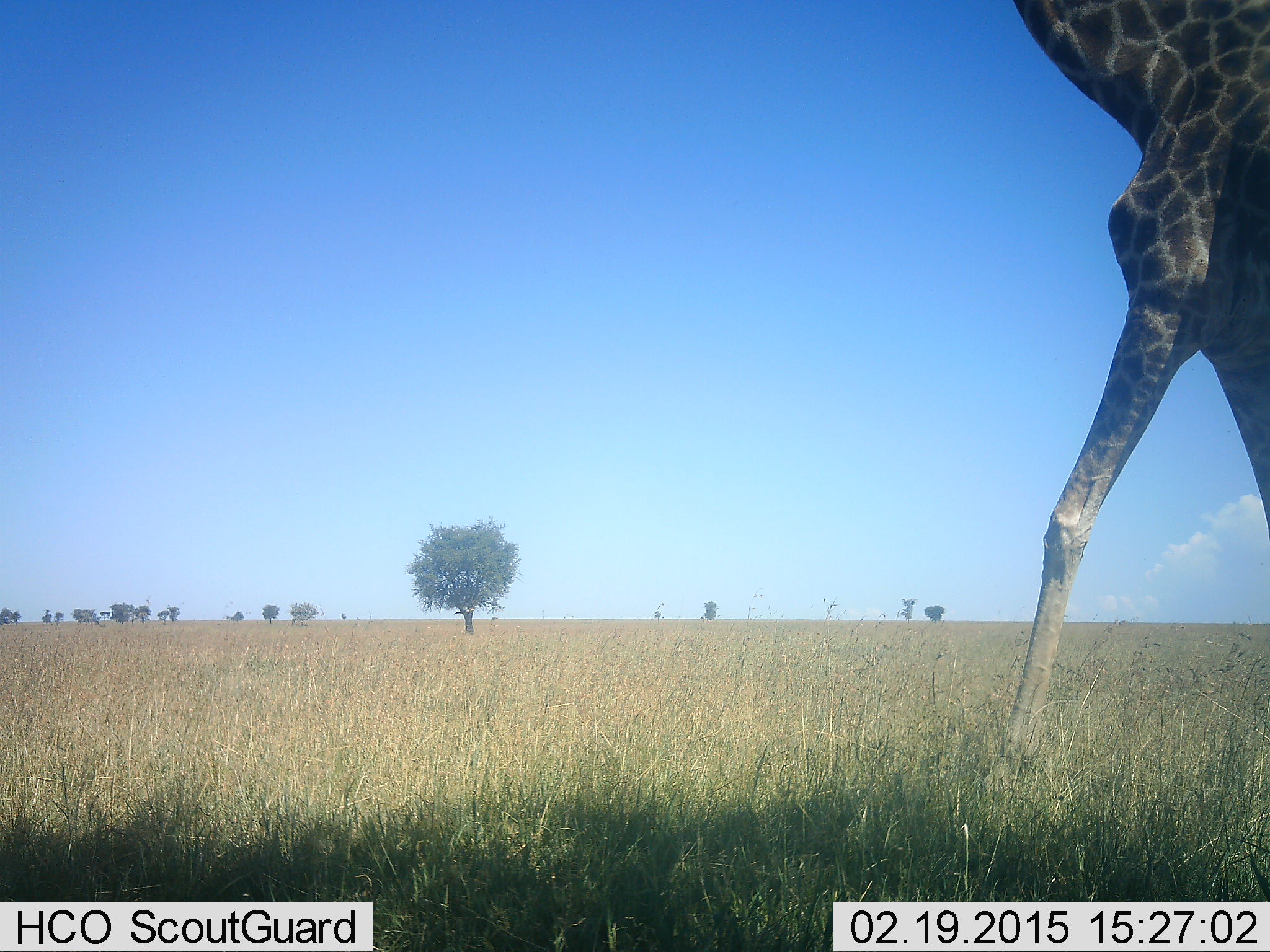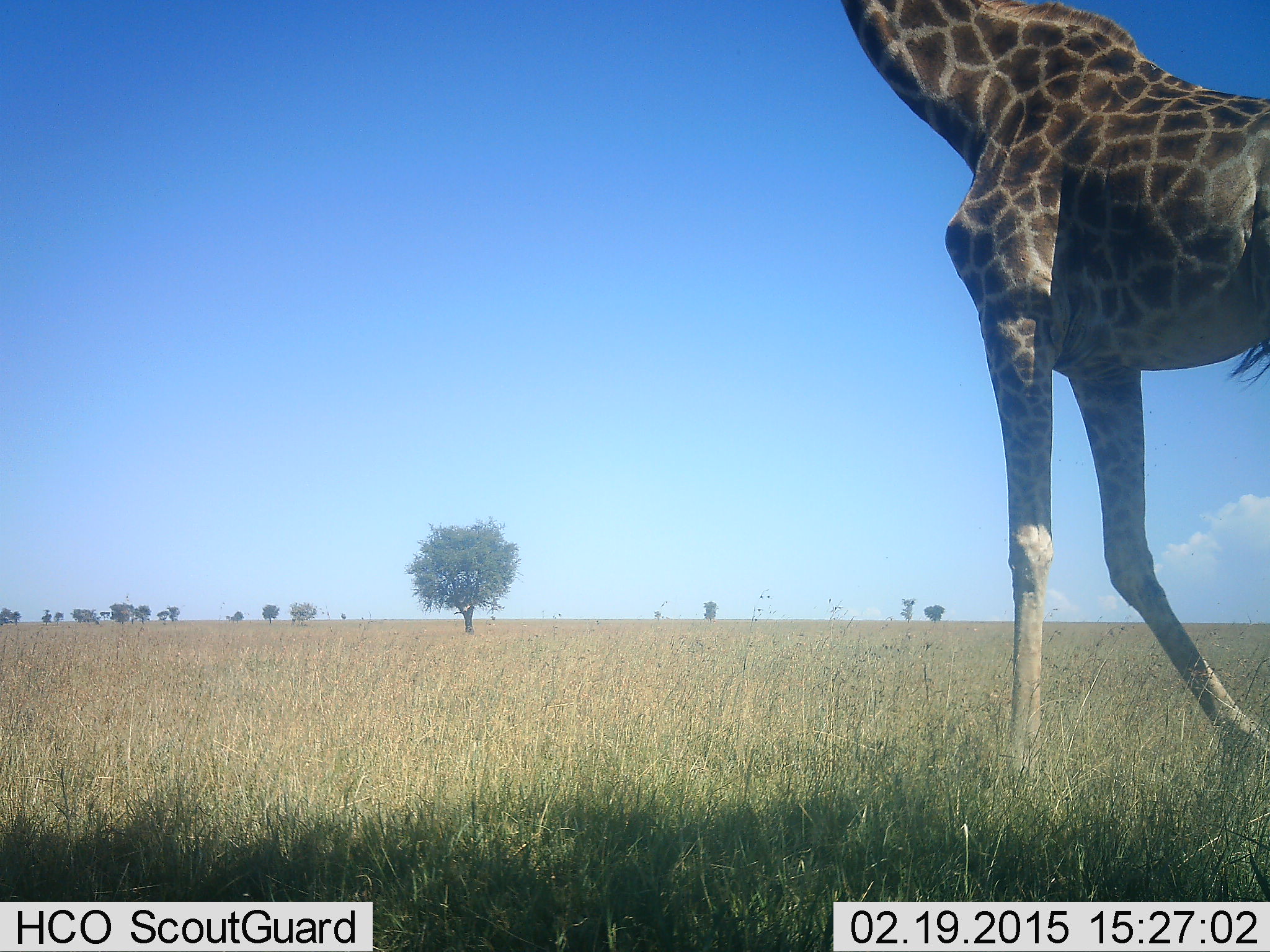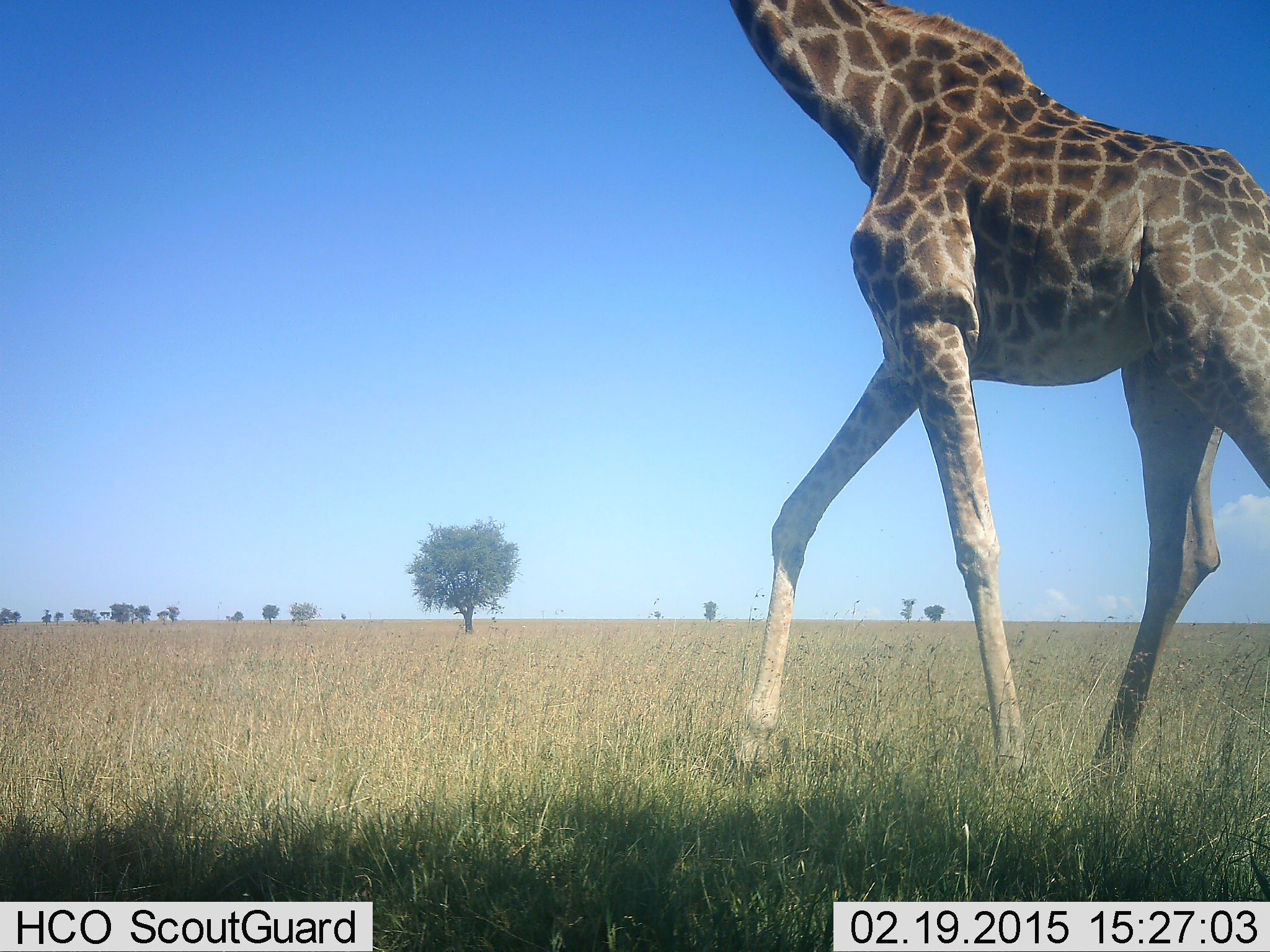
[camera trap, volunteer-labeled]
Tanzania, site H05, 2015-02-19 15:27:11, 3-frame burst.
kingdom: Animalia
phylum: Chordata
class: Mammalia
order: Artiodactyla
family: Giraffidae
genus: Giraffa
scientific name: Giraffa camelopardalis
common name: giraffe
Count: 1.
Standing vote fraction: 0%.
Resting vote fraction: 0%.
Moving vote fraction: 100%.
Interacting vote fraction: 0%.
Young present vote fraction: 0%.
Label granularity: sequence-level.